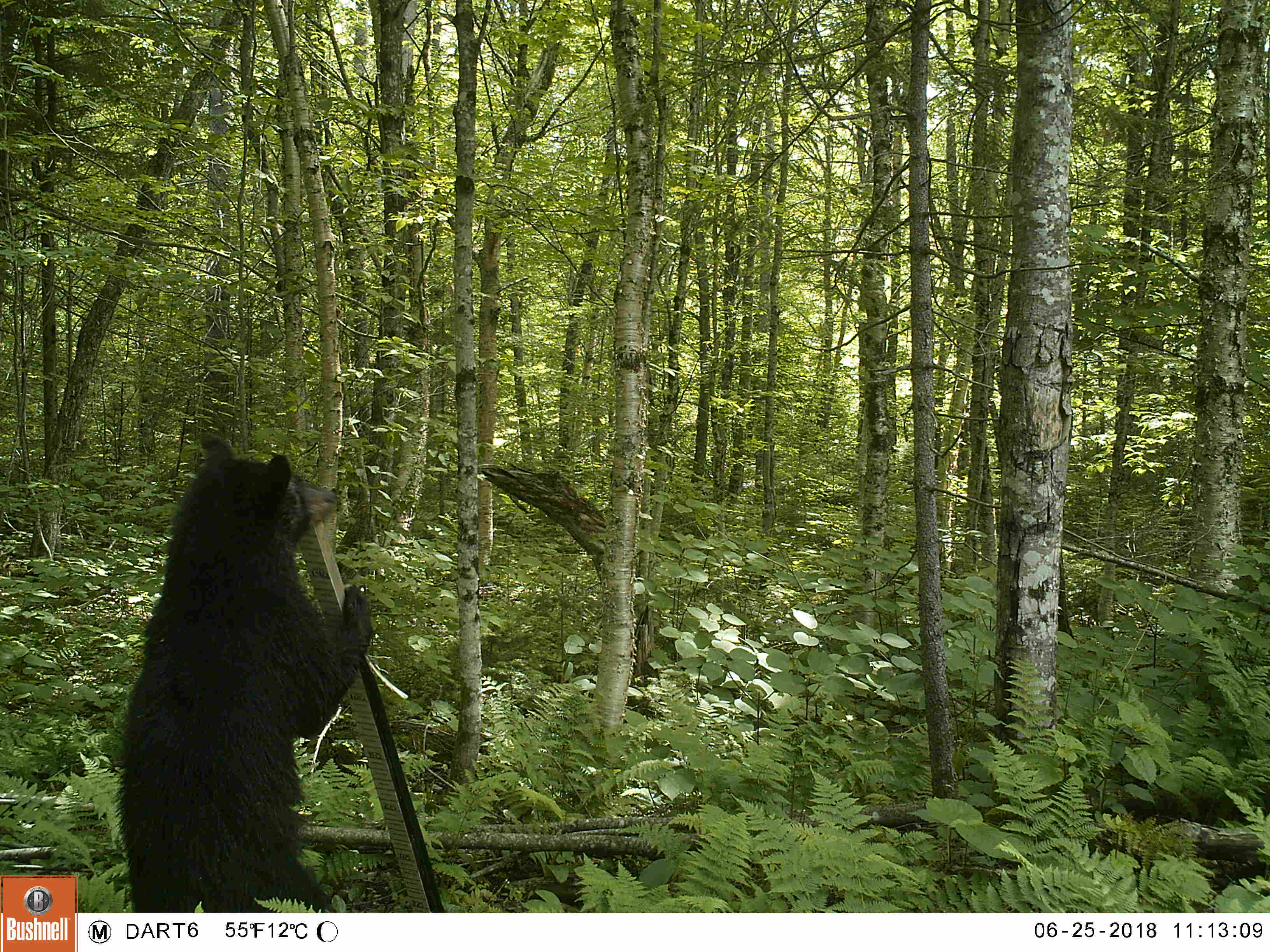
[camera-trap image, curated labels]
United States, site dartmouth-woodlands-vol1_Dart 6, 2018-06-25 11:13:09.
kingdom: Animalia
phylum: Chordata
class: Mammalia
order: Carnivora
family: Ursidae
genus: Ursus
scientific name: Ursus americanus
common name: black bear